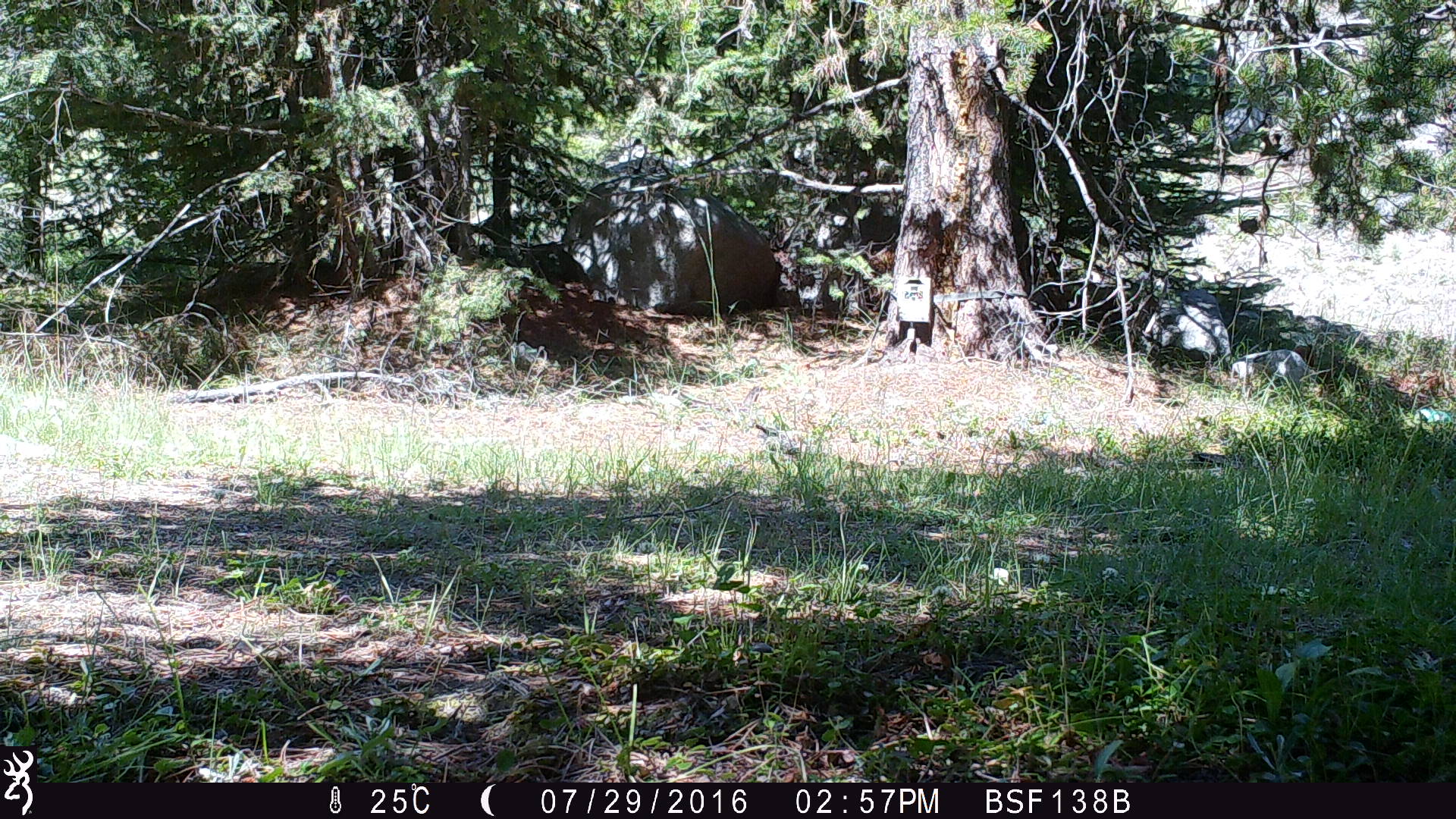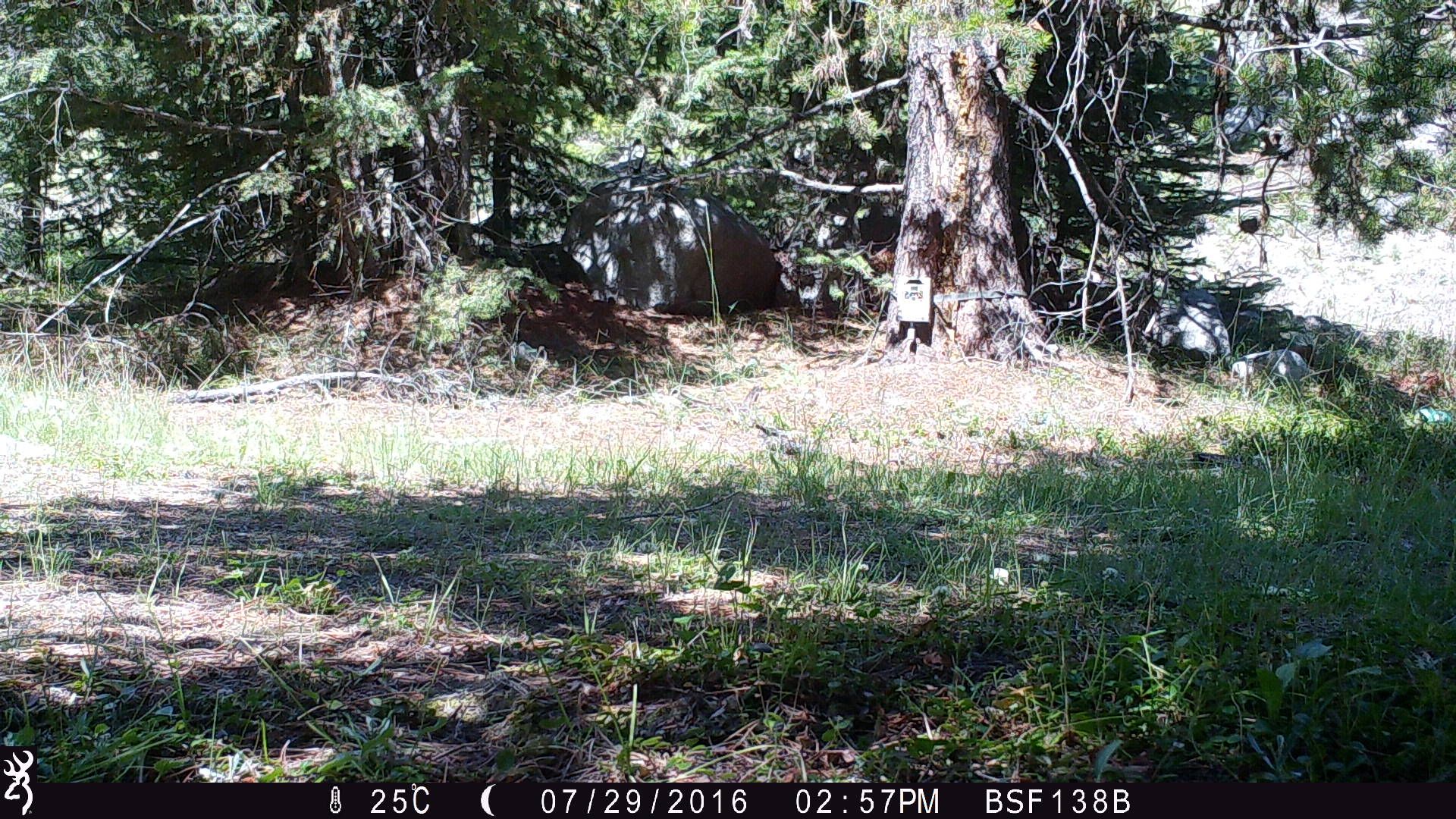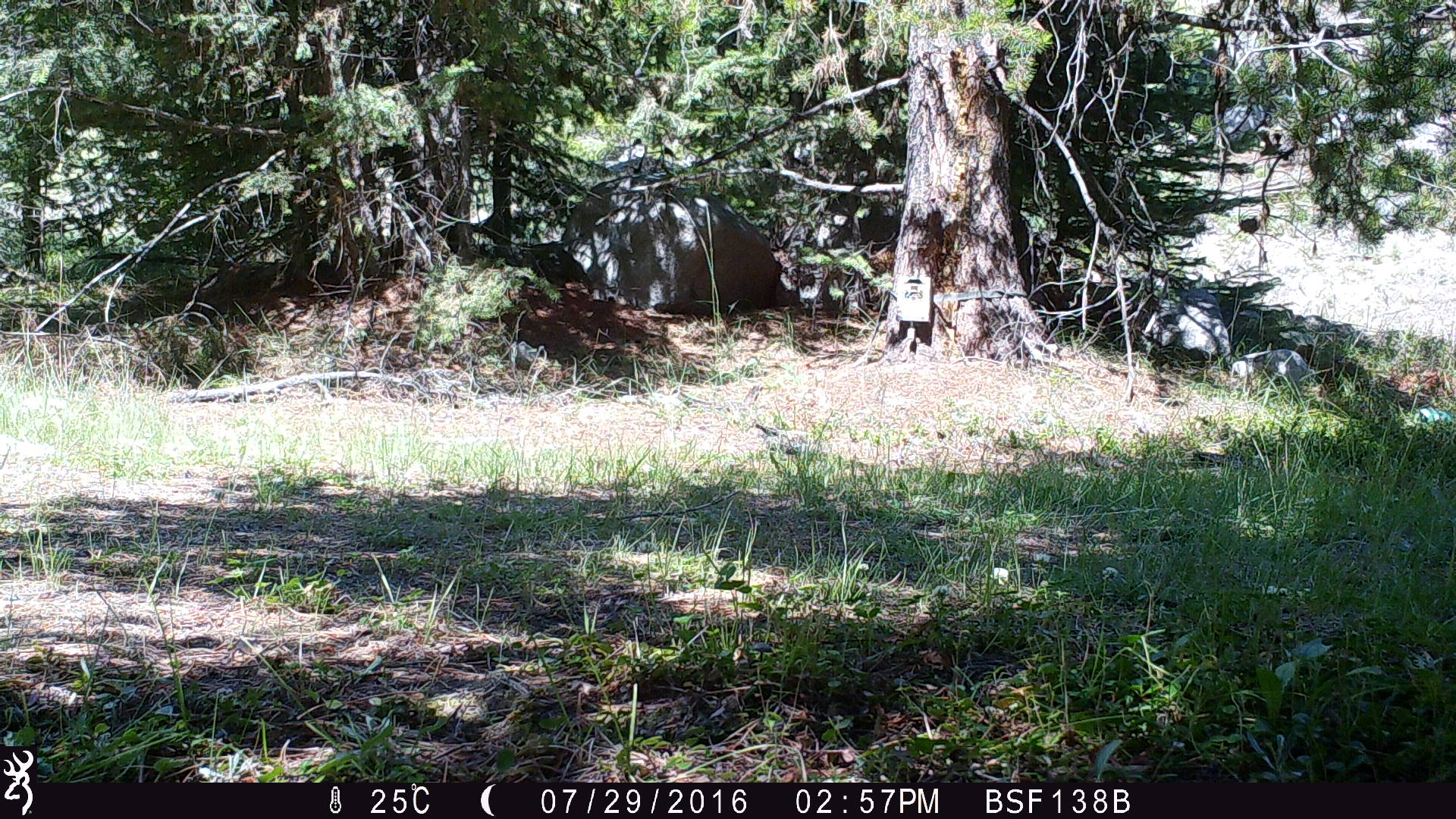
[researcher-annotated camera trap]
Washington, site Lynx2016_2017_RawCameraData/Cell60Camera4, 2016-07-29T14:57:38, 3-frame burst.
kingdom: Animalia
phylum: Chordata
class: Mammalia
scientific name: Mammalia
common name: small mammal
Small mammal (Mammalia). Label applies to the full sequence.